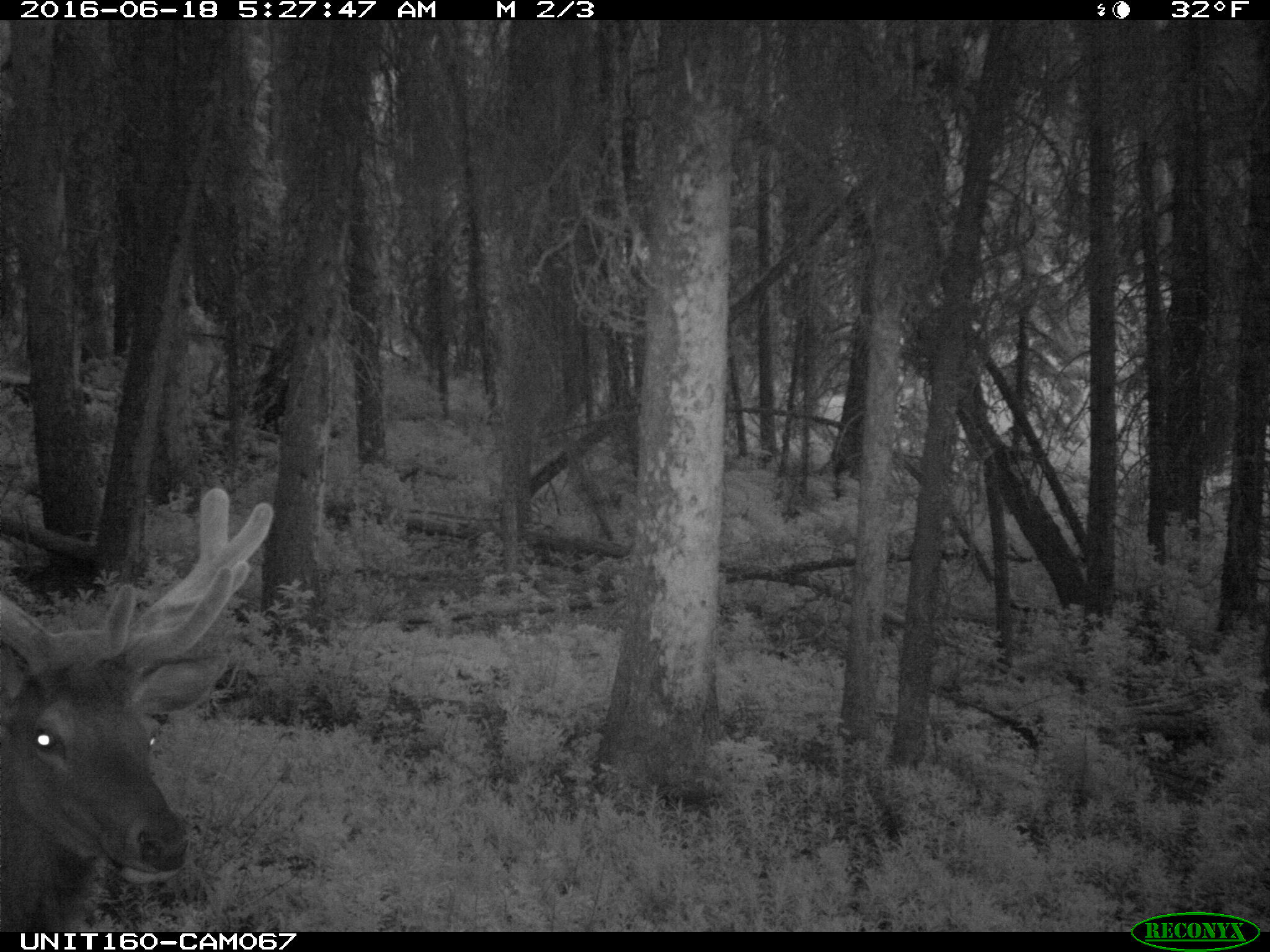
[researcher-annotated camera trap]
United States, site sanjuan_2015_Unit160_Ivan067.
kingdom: Animalia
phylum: Chordata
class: Mammalia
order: Artiodactyla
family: Cervidae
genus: Cervus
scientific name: Cervus elaphus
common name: red deer